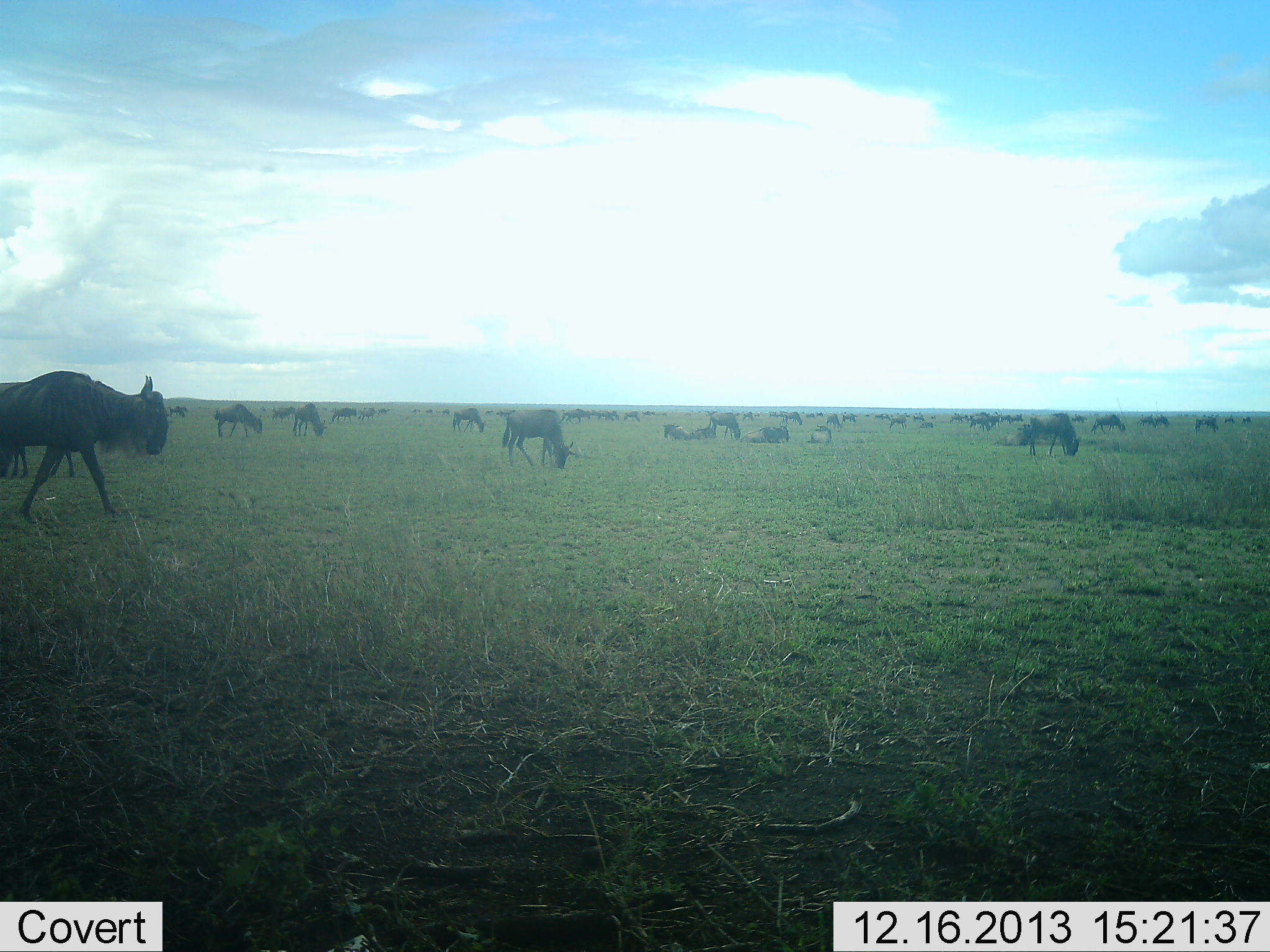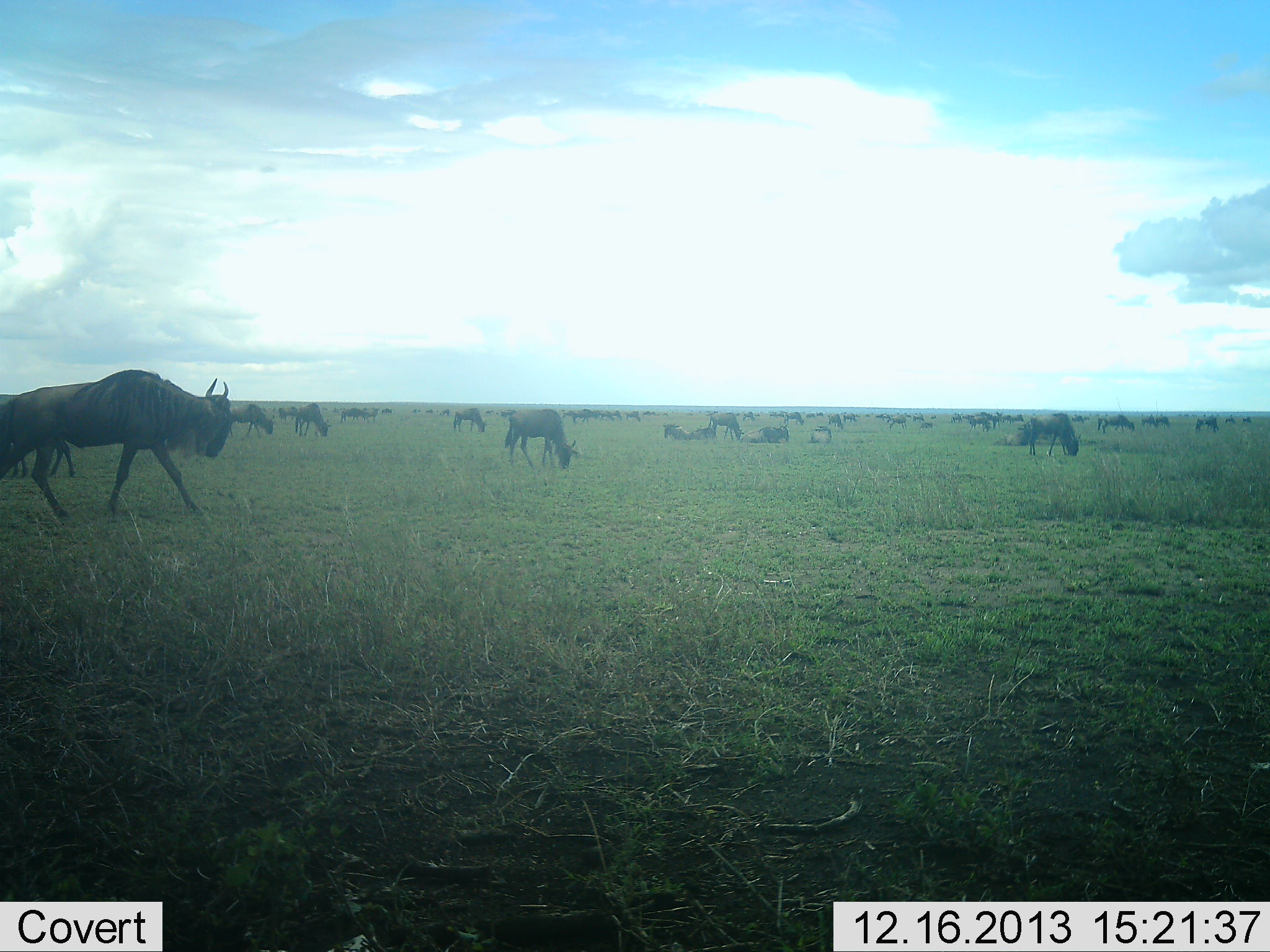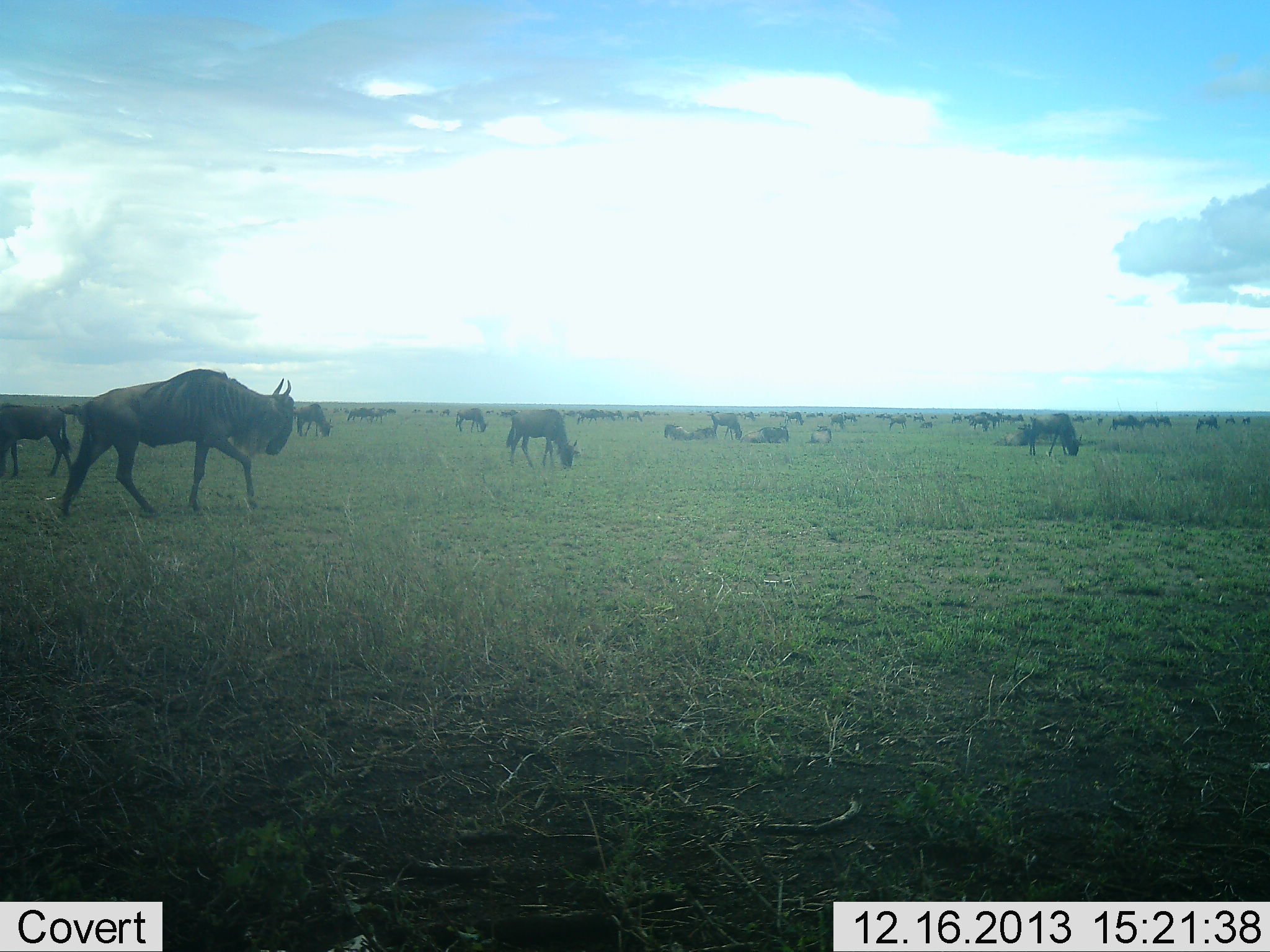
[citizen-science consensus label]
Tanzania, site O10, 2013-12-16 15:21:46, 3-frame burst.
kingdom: Animalia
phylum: Chordata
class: Mammalia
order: Artiodactyla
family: Bovidae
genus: Connochaetes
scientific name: Connochaetes taurinus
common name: blue wildebeest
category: wildebeest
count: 11-50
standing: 50%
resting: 20%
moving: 80%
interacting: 0%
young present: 0%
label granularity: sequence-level